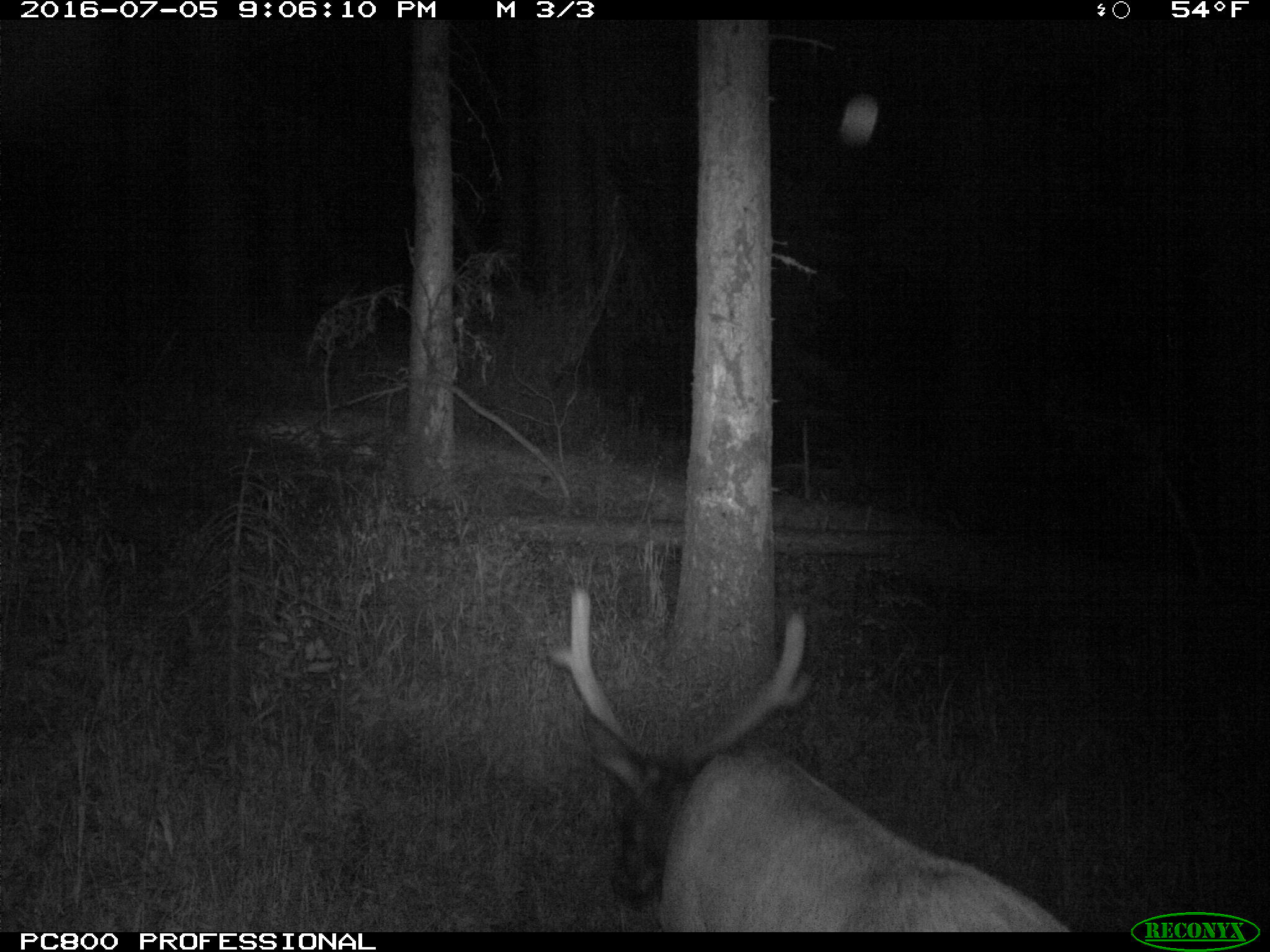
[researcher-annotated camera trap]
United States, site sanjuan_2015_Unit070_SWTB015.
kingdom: Animalia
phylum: Chordata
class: Mammalia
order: Artiodactyla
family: Cervidae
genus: Cervus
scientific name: Cervus elaphus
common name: red deer